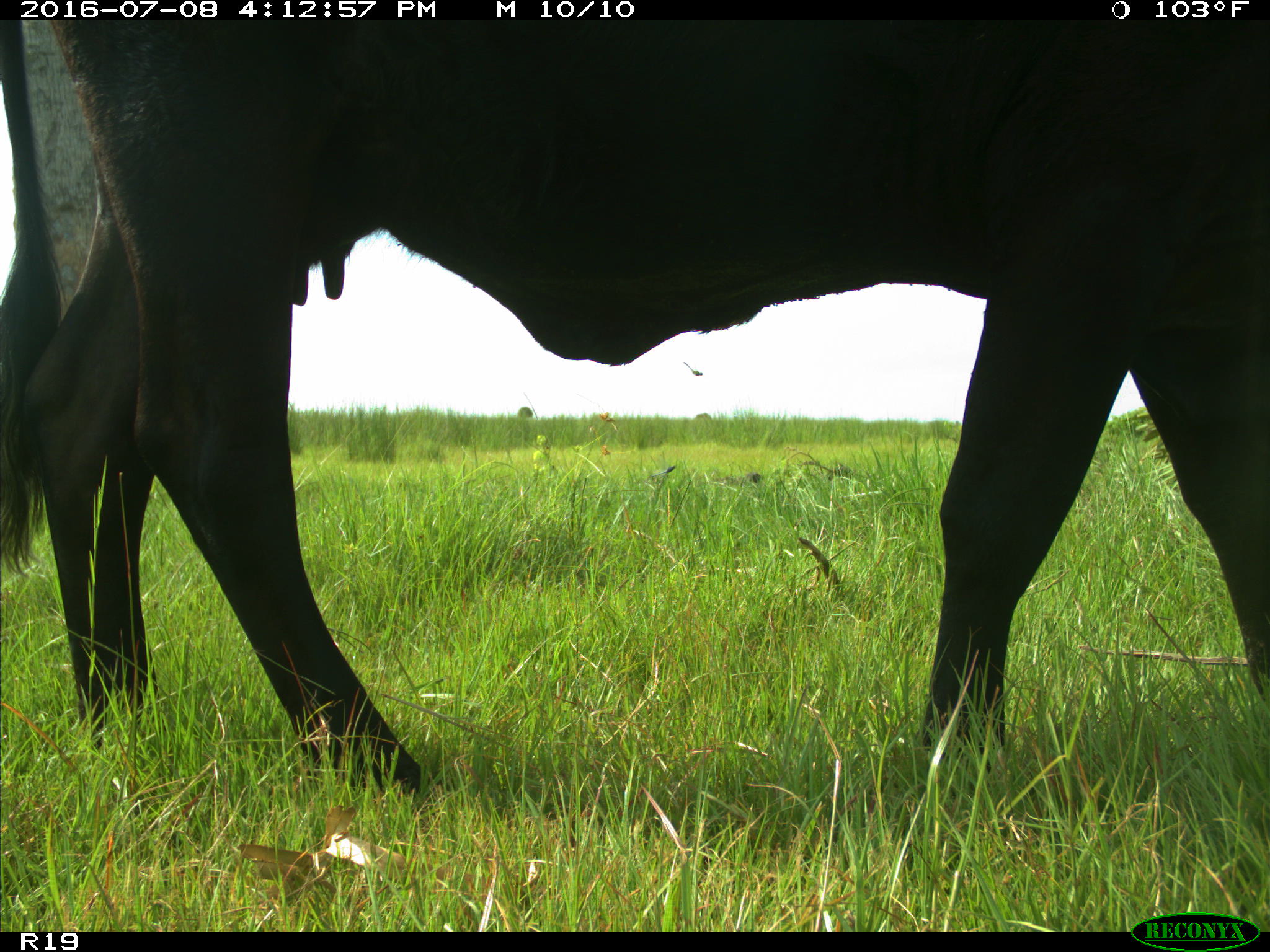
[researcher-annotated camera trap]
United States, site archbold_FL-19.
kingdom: Animalia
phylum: Chordata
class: Mammalia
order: Artiodactyla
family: Bovidae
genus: Bos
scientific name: Bos taurus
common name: domestic cow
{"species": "Bos taurus (domestic cow)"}